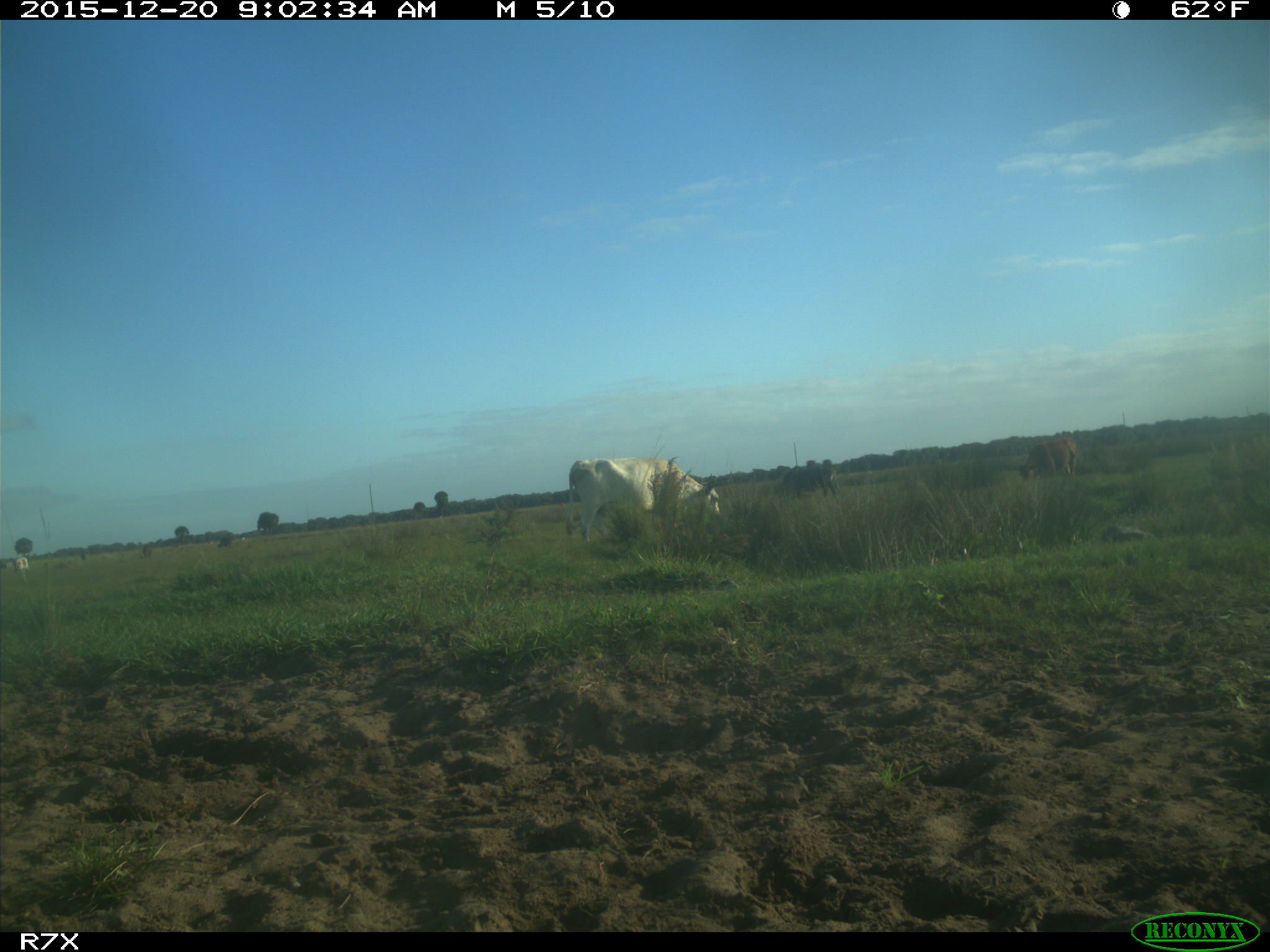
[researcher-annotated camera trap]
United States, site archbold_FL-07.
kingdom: Animalia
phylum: Chordata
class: Mammalia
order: Artiodactyla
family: Bovidae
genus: Bos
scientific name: Bos taurus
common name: domestic cow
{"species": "Bos taurus (domestic cow)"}